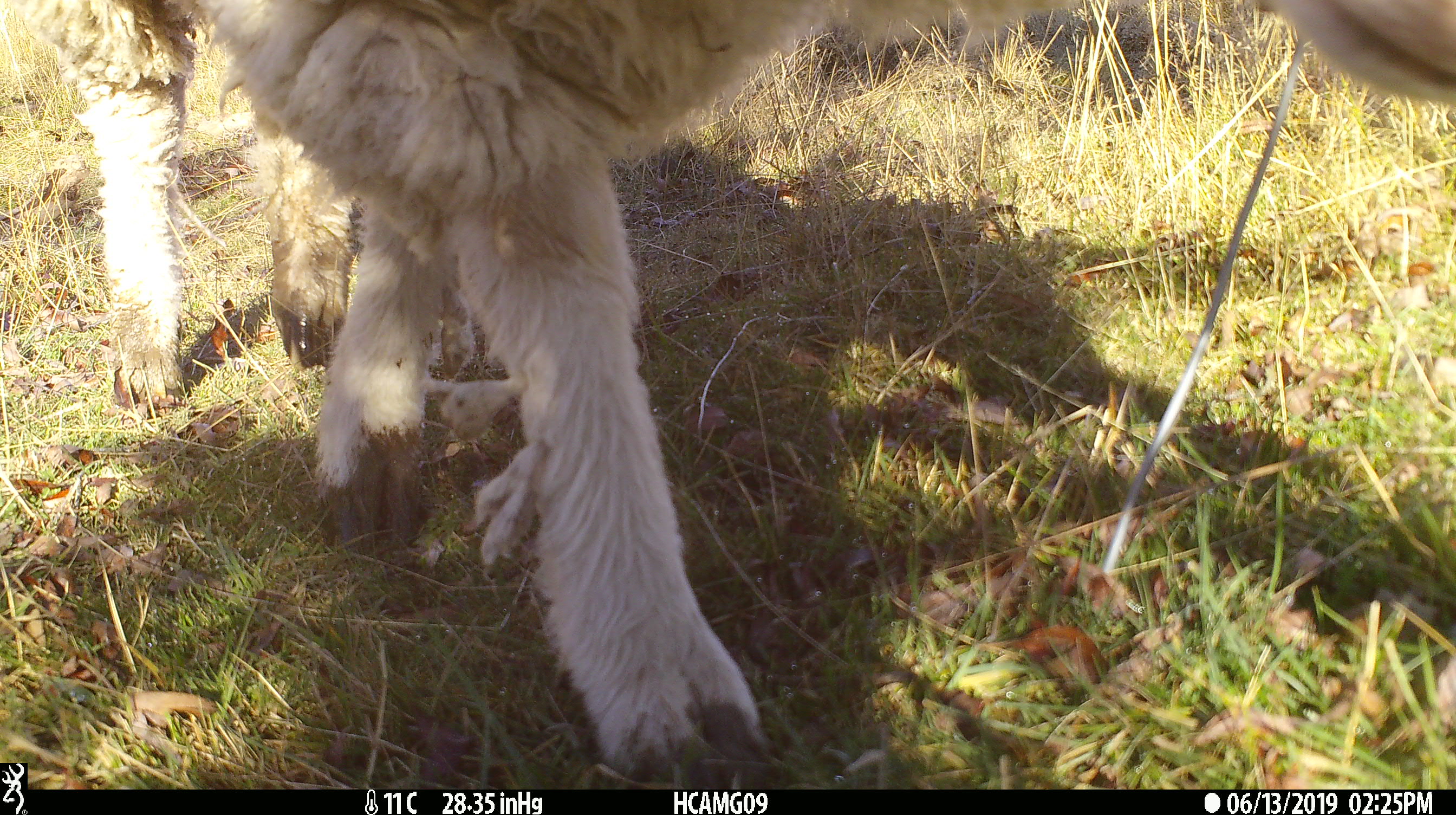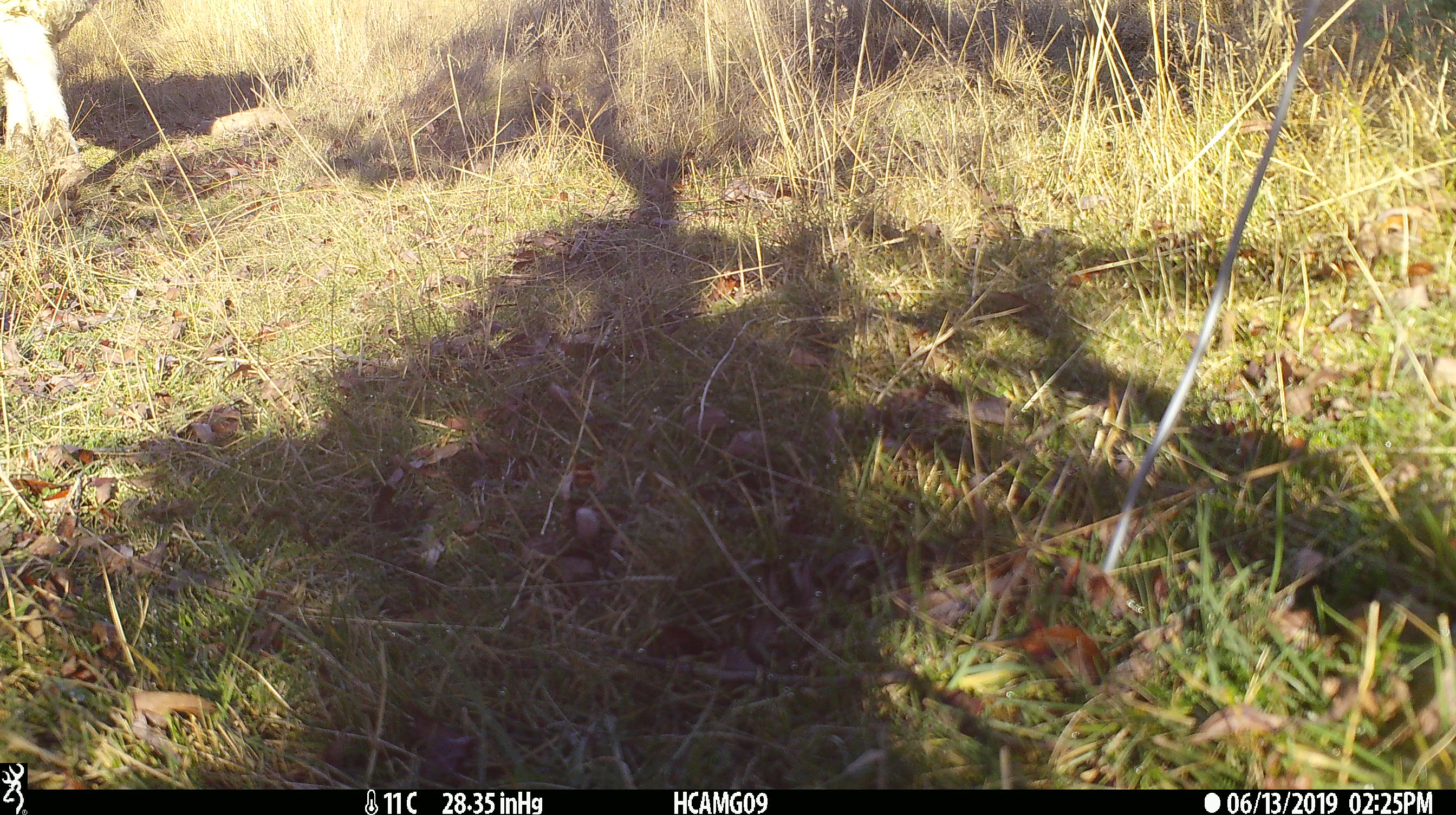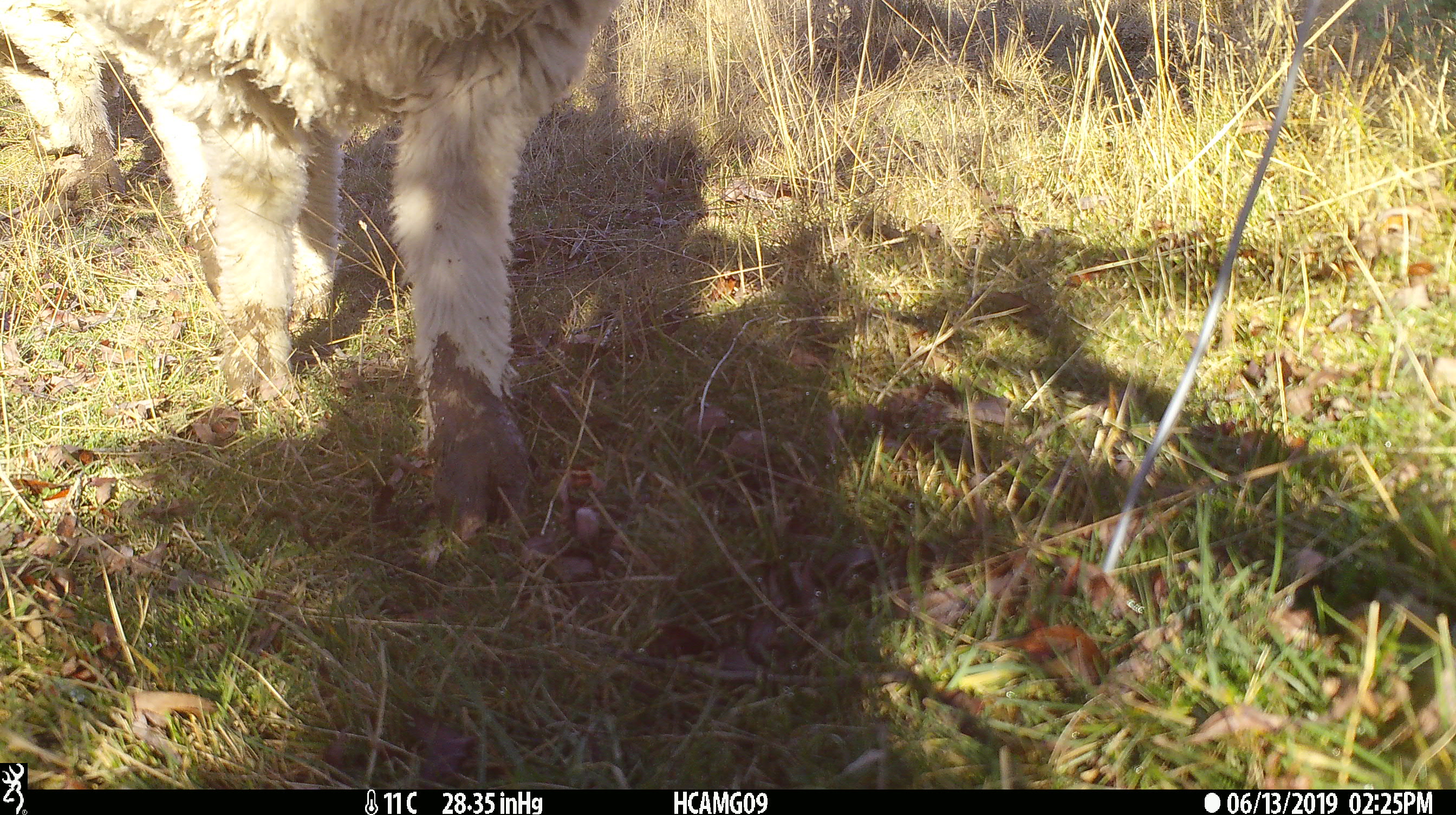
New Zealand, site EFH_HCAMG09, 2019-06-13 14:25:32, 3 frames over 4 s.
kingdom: Animalia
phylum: Chordata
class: Mammalia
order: Artiodactyla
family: Bovidae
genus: Ovis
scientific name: Ovis aries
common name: domestic sheep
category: sheep